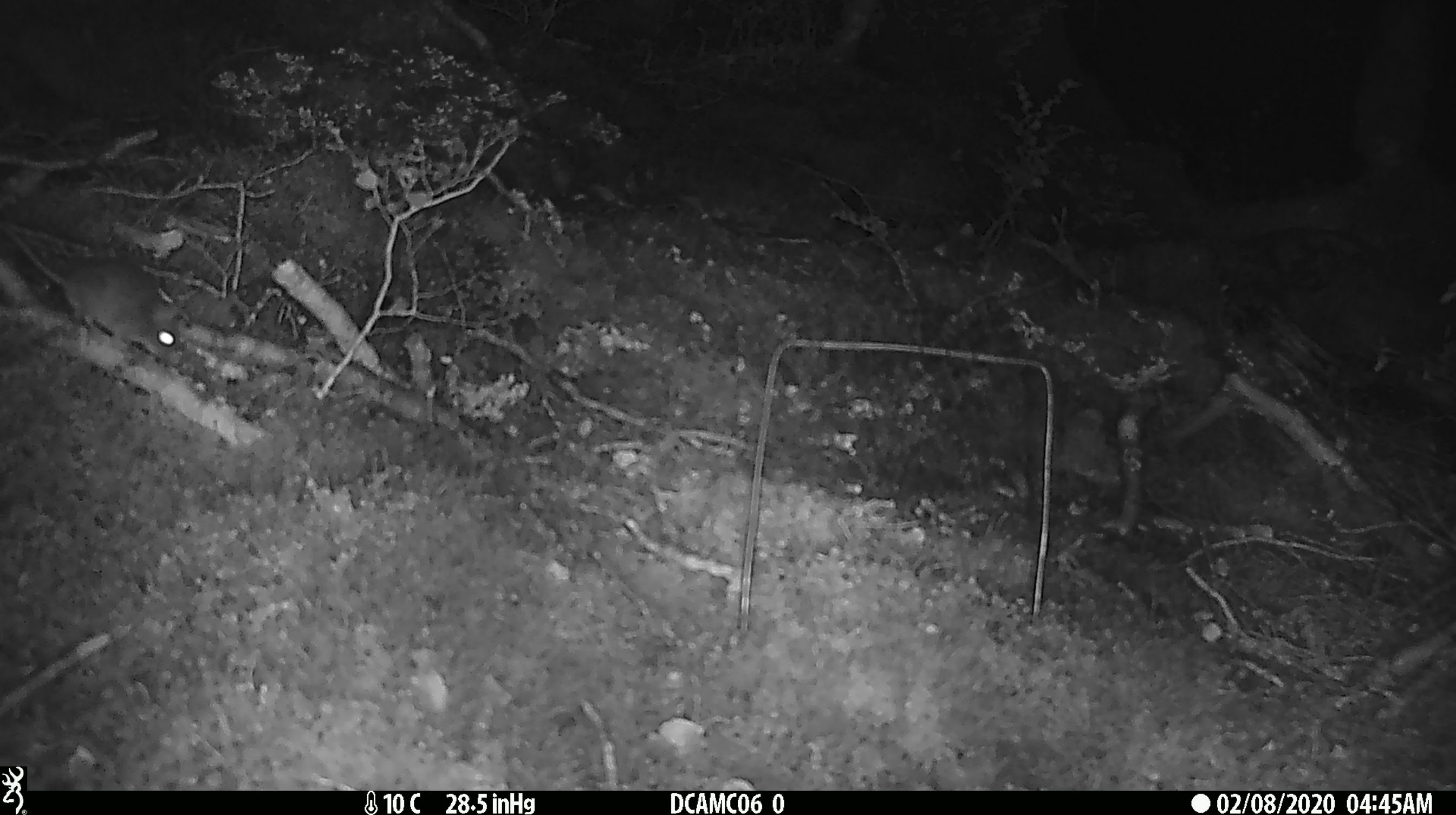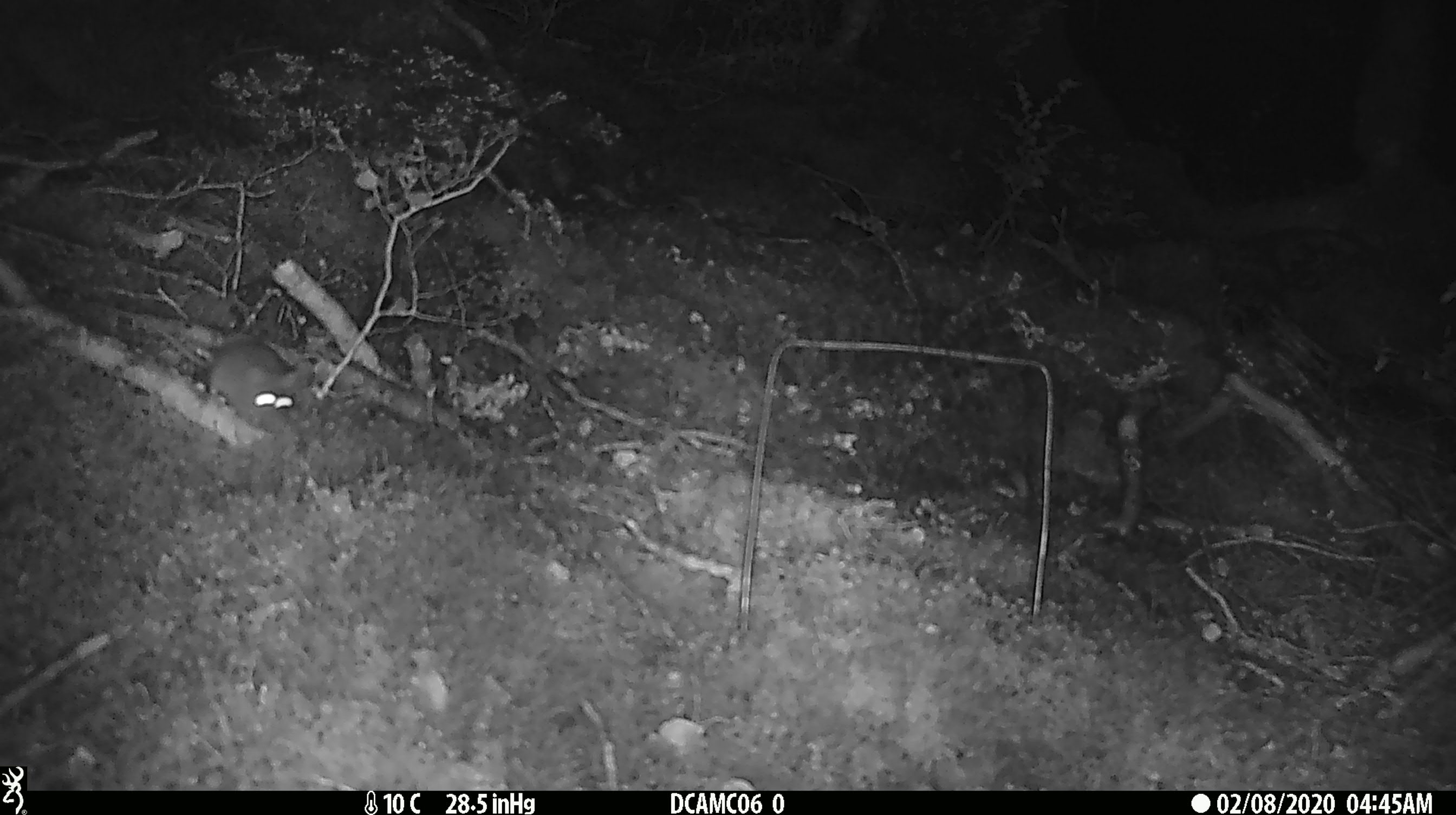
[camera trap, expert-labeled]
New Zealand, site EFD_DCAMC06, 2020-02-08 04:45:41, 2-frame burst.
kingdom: Animalia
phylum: Chordata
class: Mammalia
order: Rodentia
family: Muridae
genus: Mus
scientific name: Mus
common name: mouse